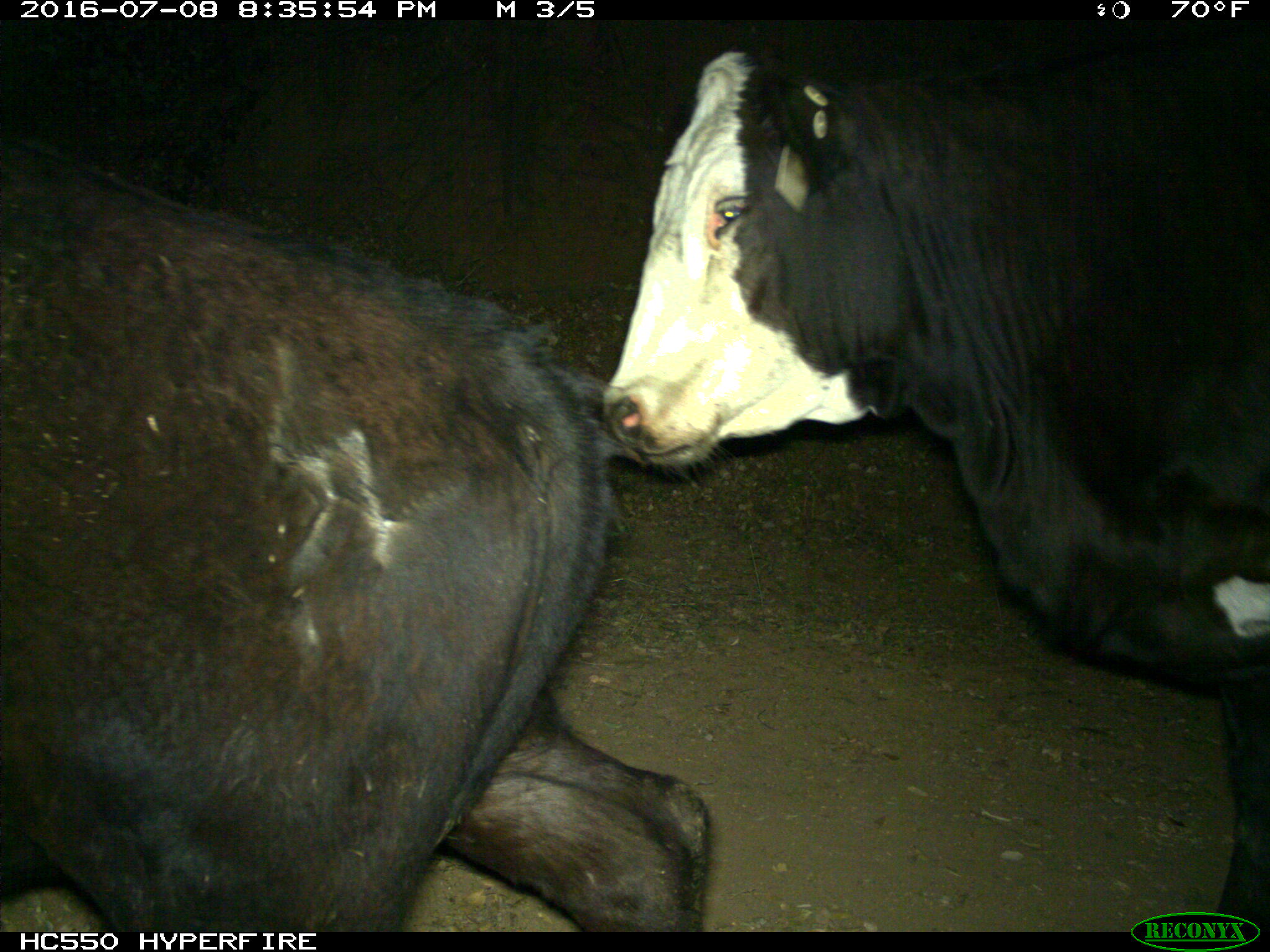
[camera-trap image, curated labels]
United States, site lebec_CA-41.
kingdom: Animalia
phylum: Chordata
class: Mammalia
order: Artiodactyla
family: Bovidae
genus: Bos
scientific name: Bos taurus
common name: domestic cow